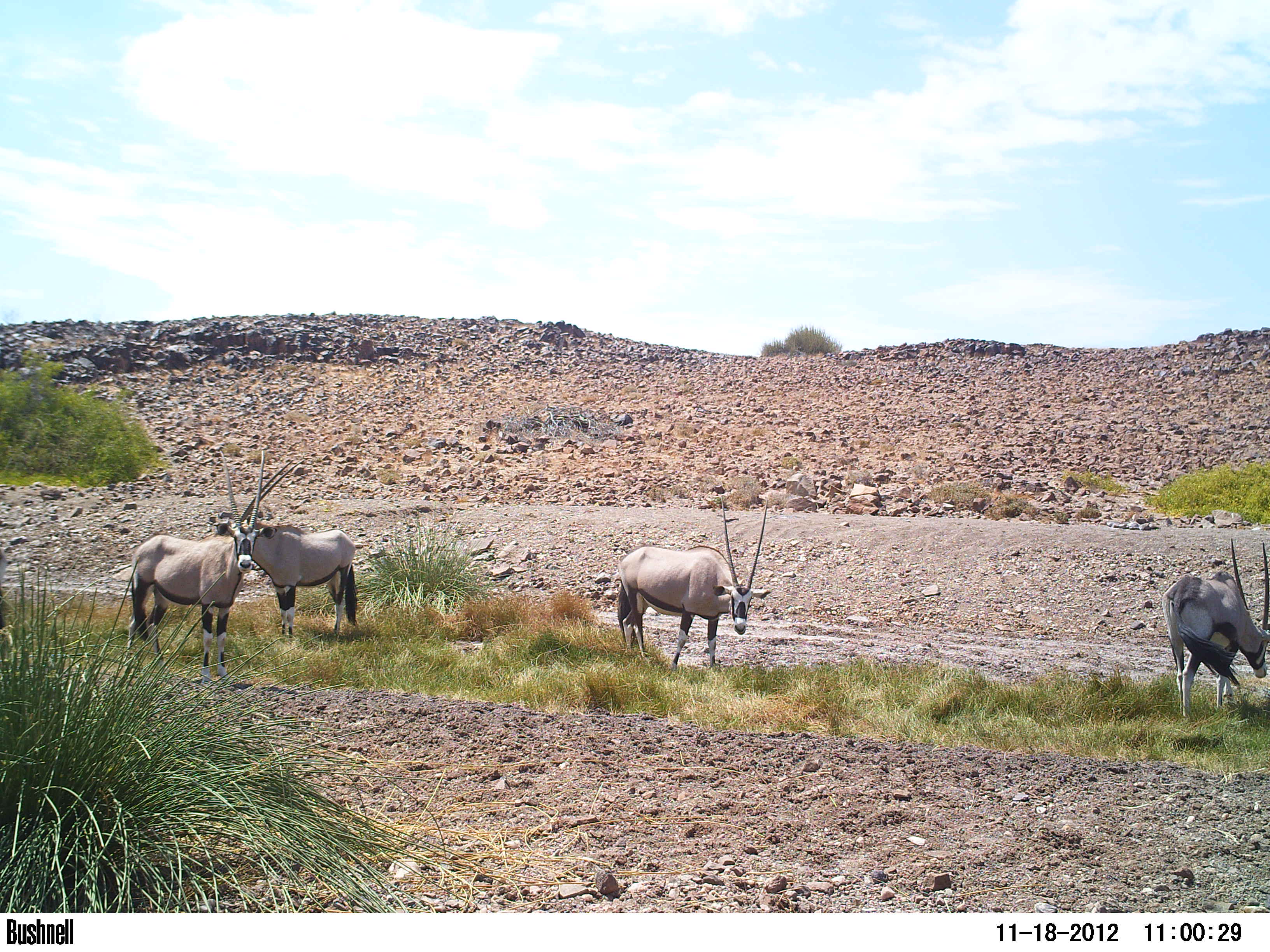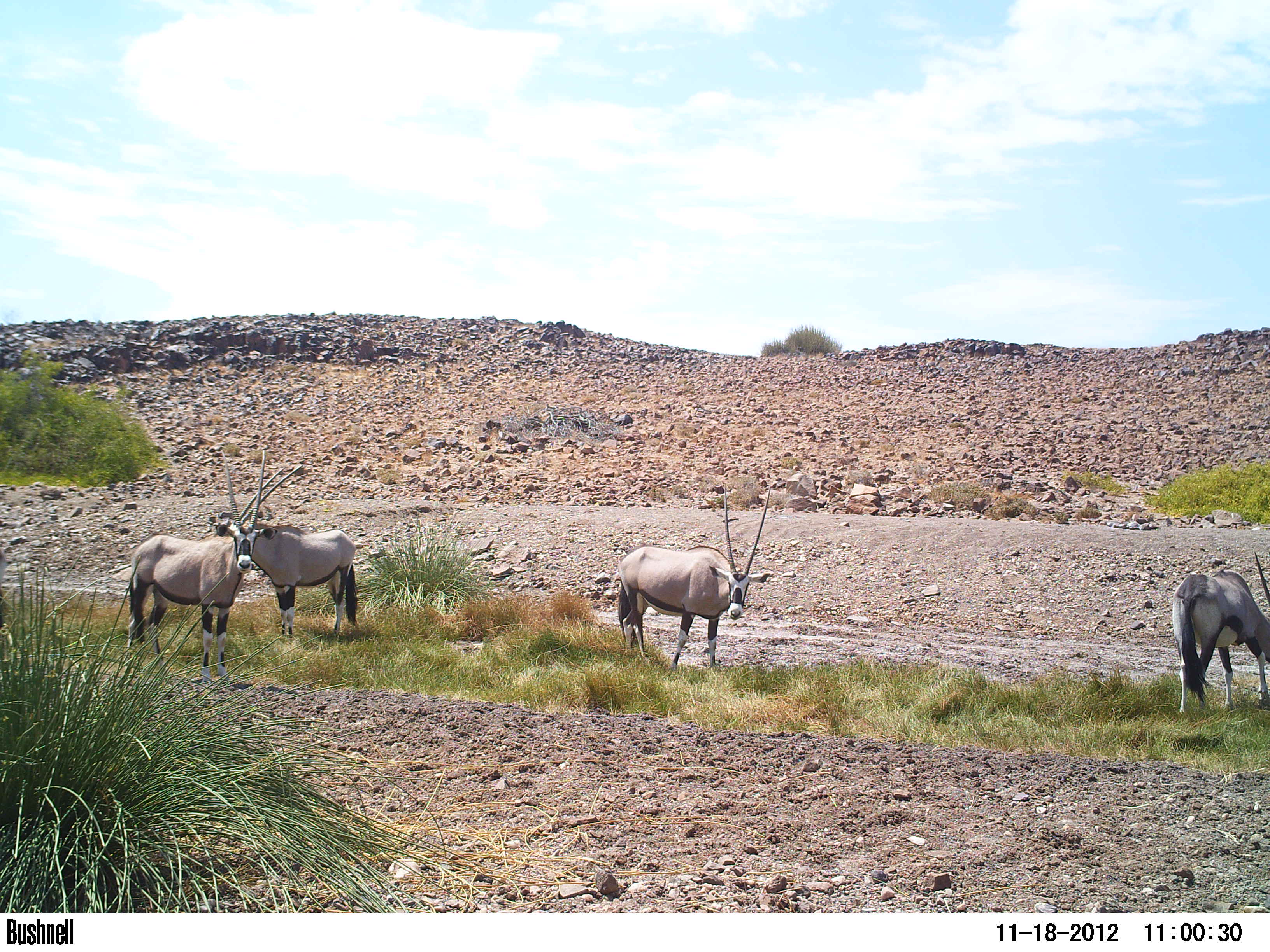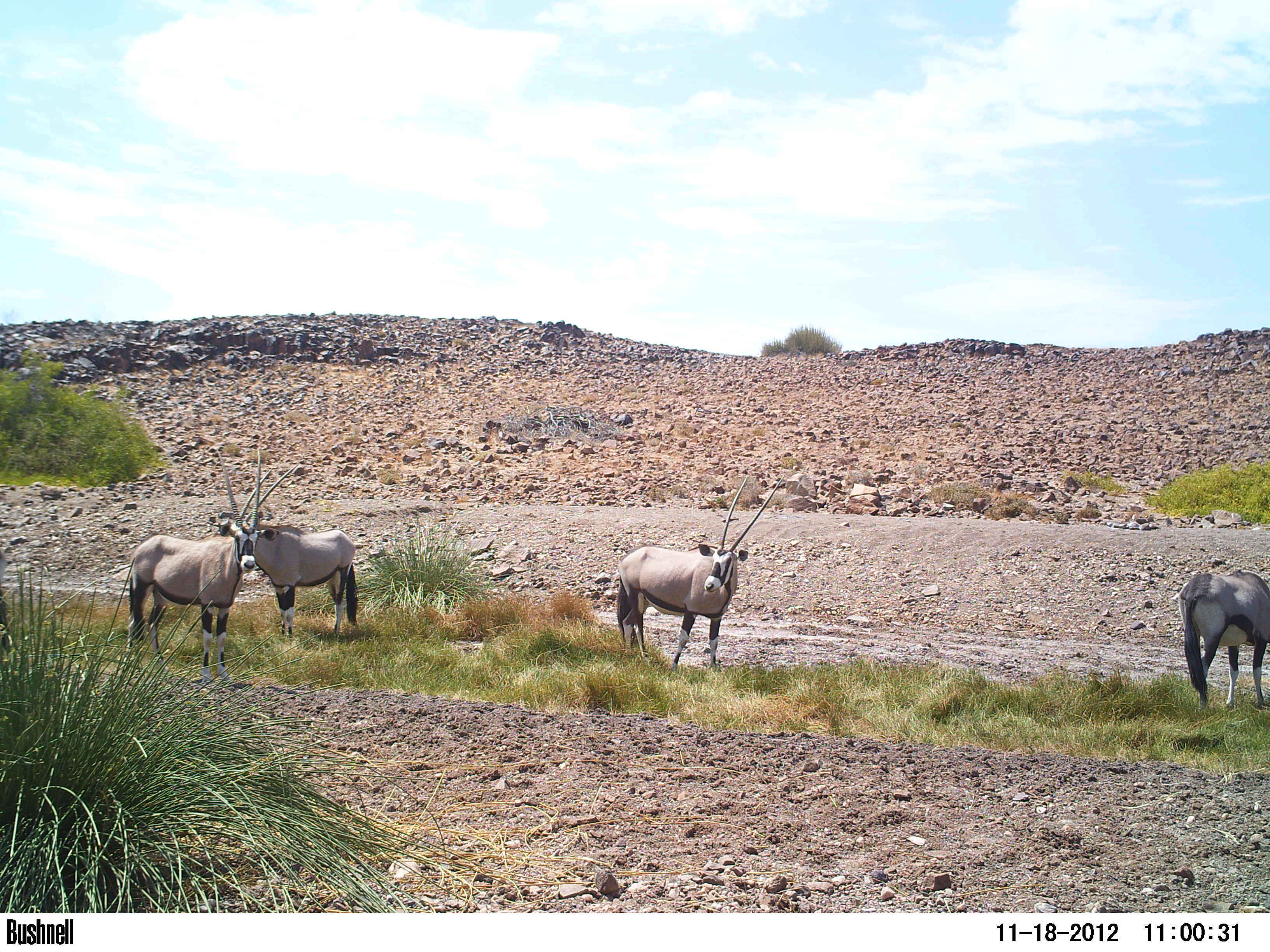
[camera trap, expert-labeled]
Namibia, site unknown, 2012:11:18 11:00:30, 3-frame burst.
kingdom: Animalia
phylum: Chordata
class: Mammalia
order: Artiodactyla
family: Bovidae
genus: Oryx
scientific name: Oryx gazella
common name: gemsbok